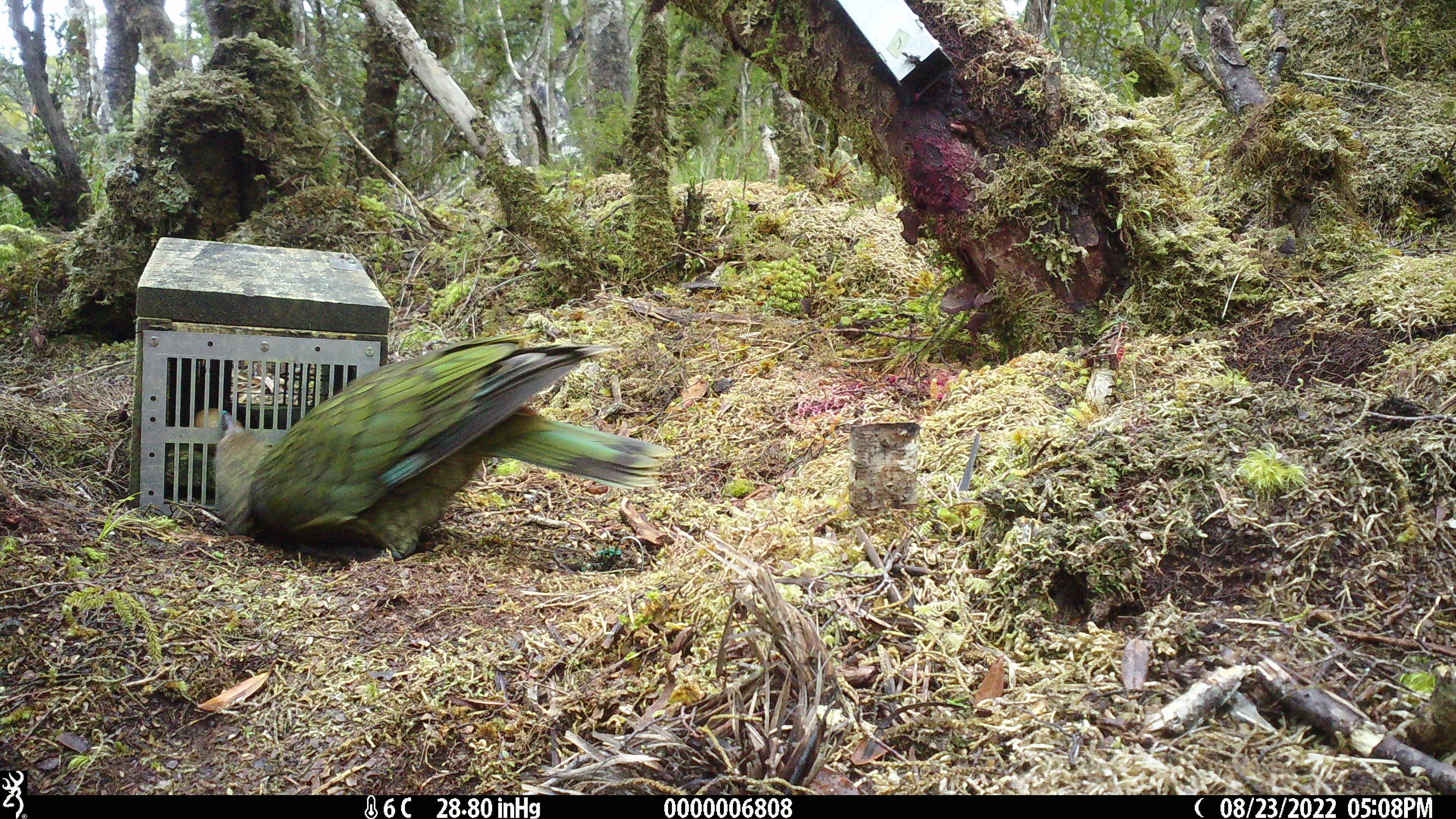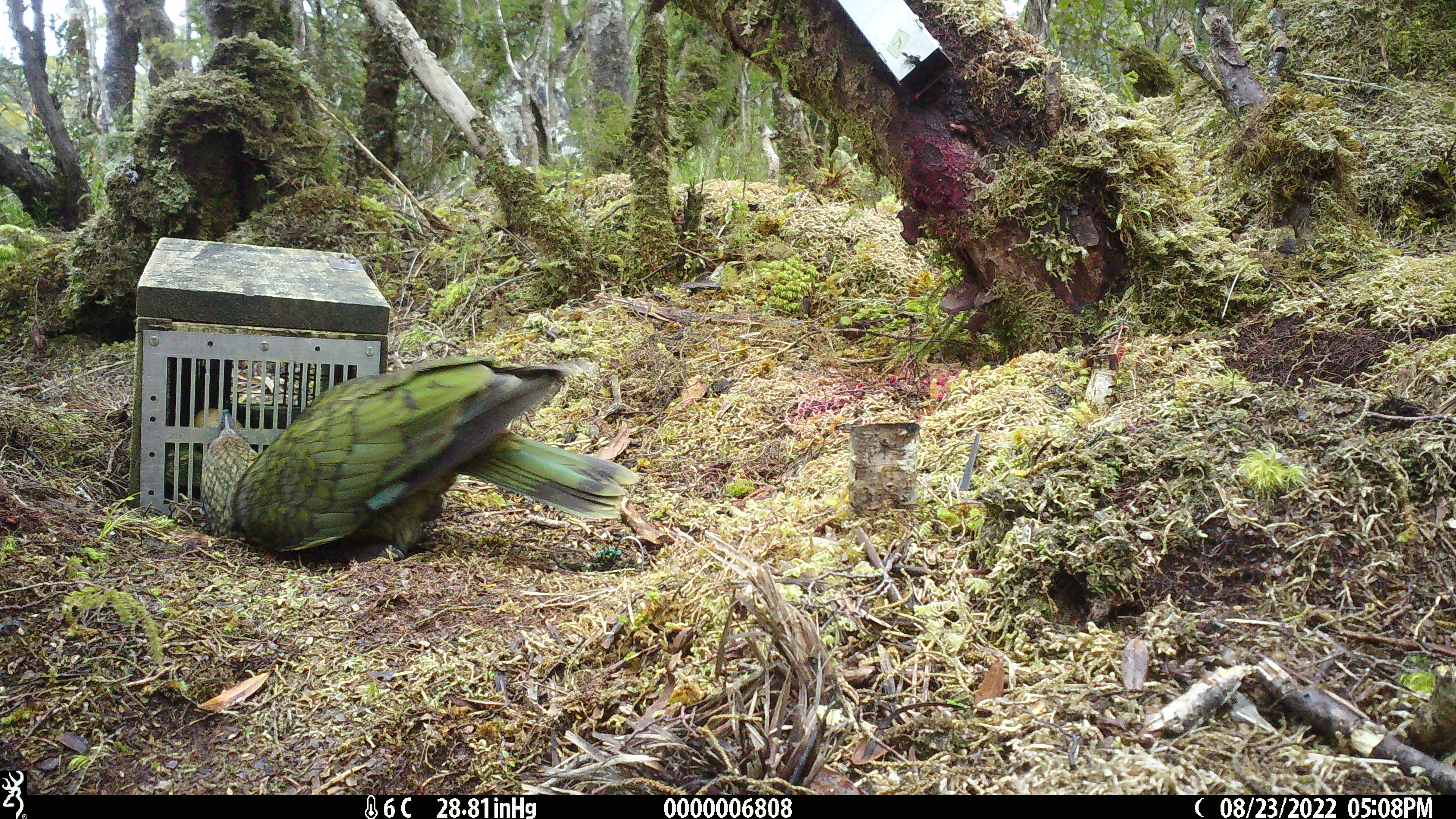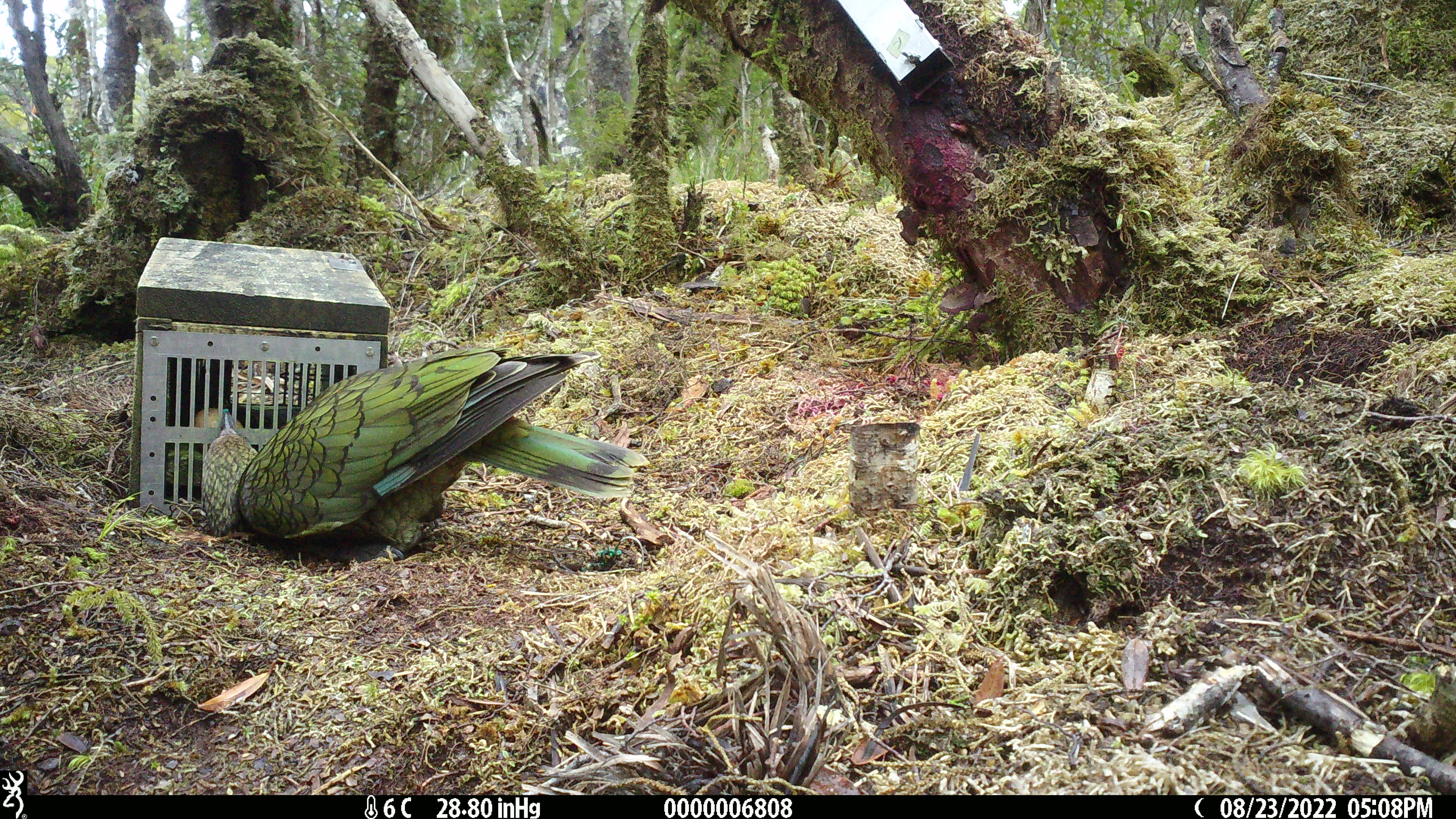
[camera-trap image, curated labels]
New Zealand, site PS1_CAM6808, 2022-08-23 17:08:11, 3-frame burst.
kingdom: Animalia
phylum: Chordata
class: Aves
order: Psittaciformes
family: Strigopidae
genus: Nestor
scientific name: Nestor notabilis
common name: kea